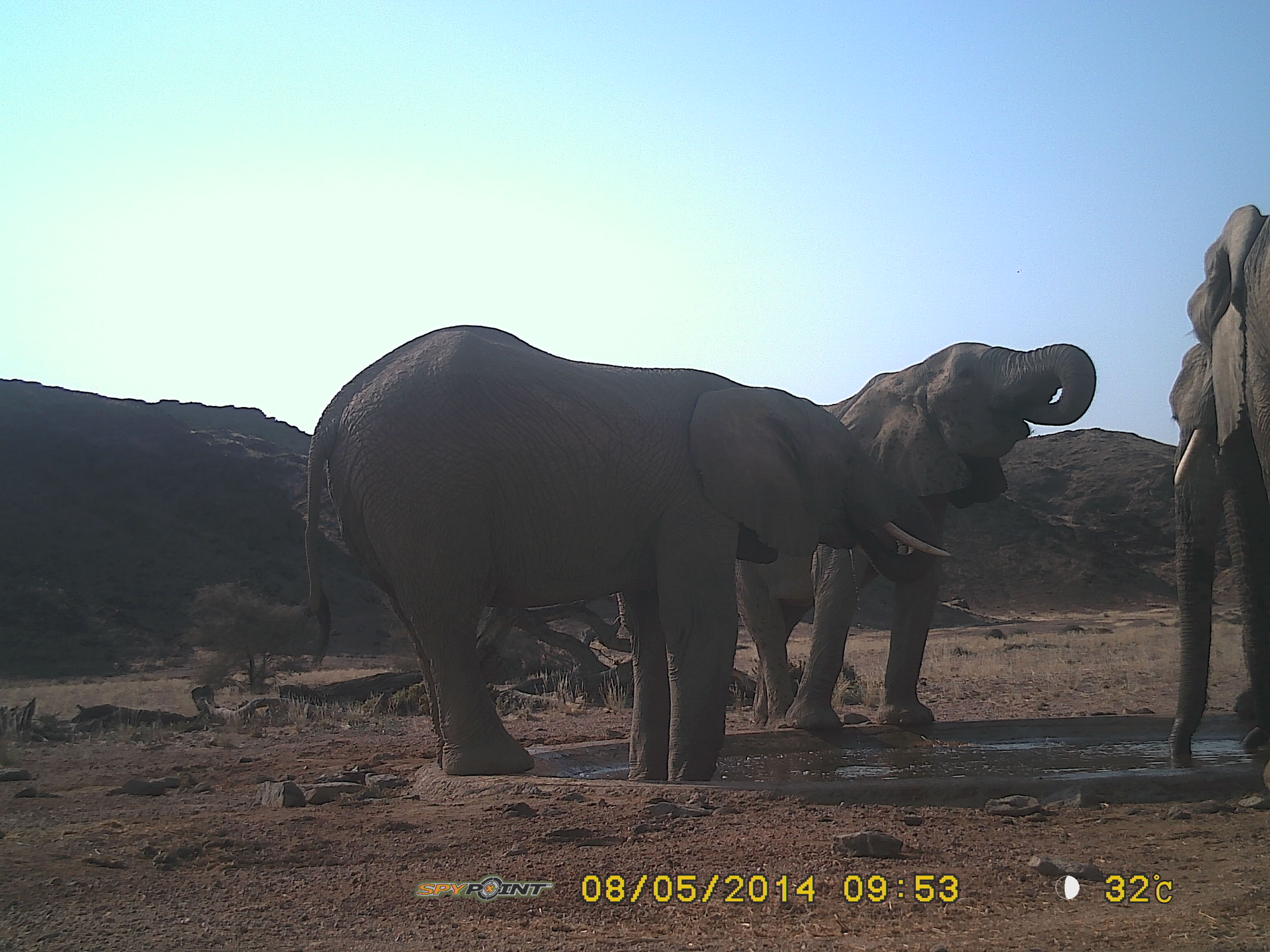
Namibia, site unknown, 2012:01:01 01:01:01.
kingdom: Animalia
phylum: Chordata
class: Mammalia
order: Proboscidea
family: Elephantidae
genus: Loxodonta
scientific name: Loxodonta africana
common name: african elephant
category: loxodanta africana